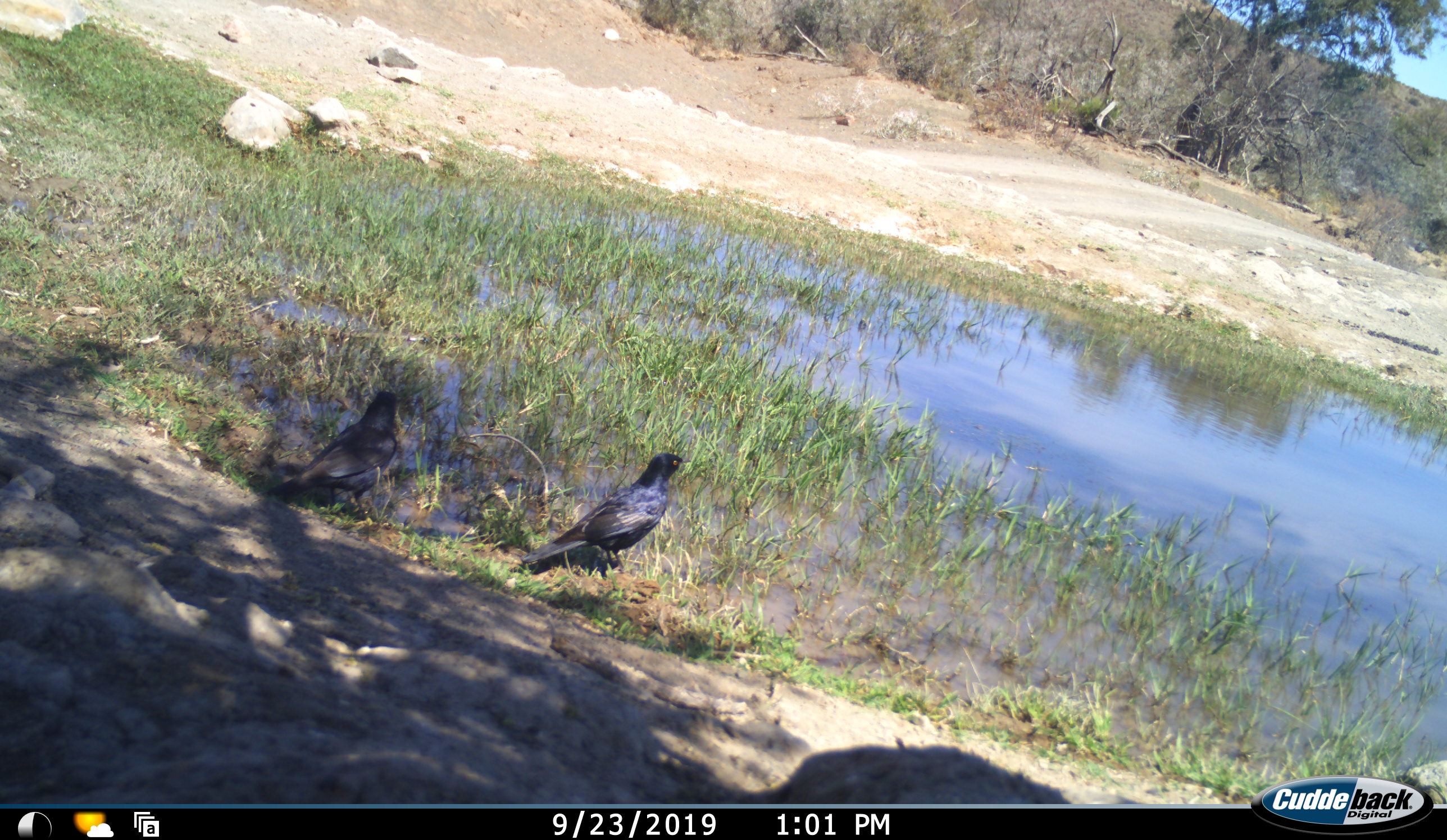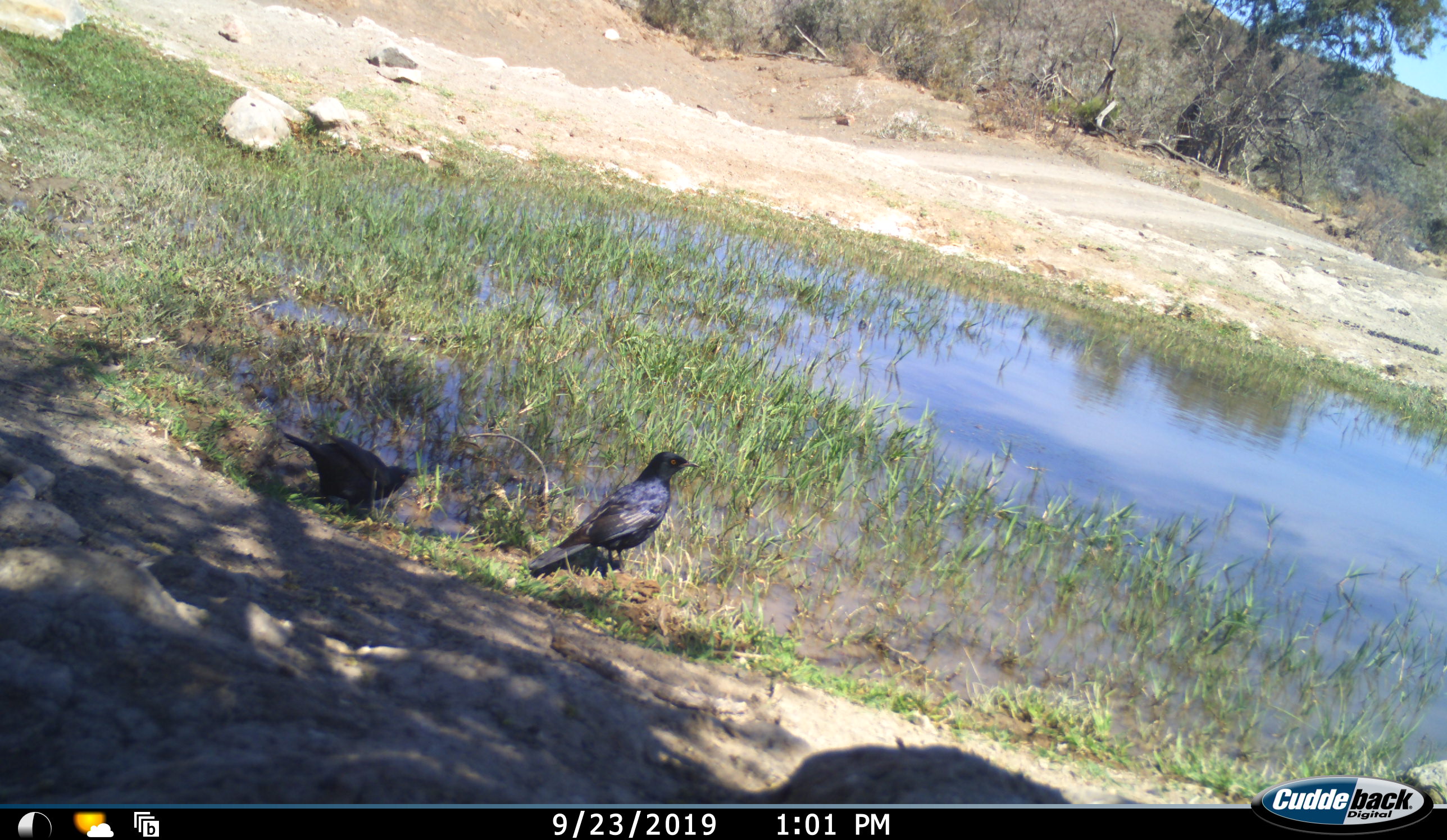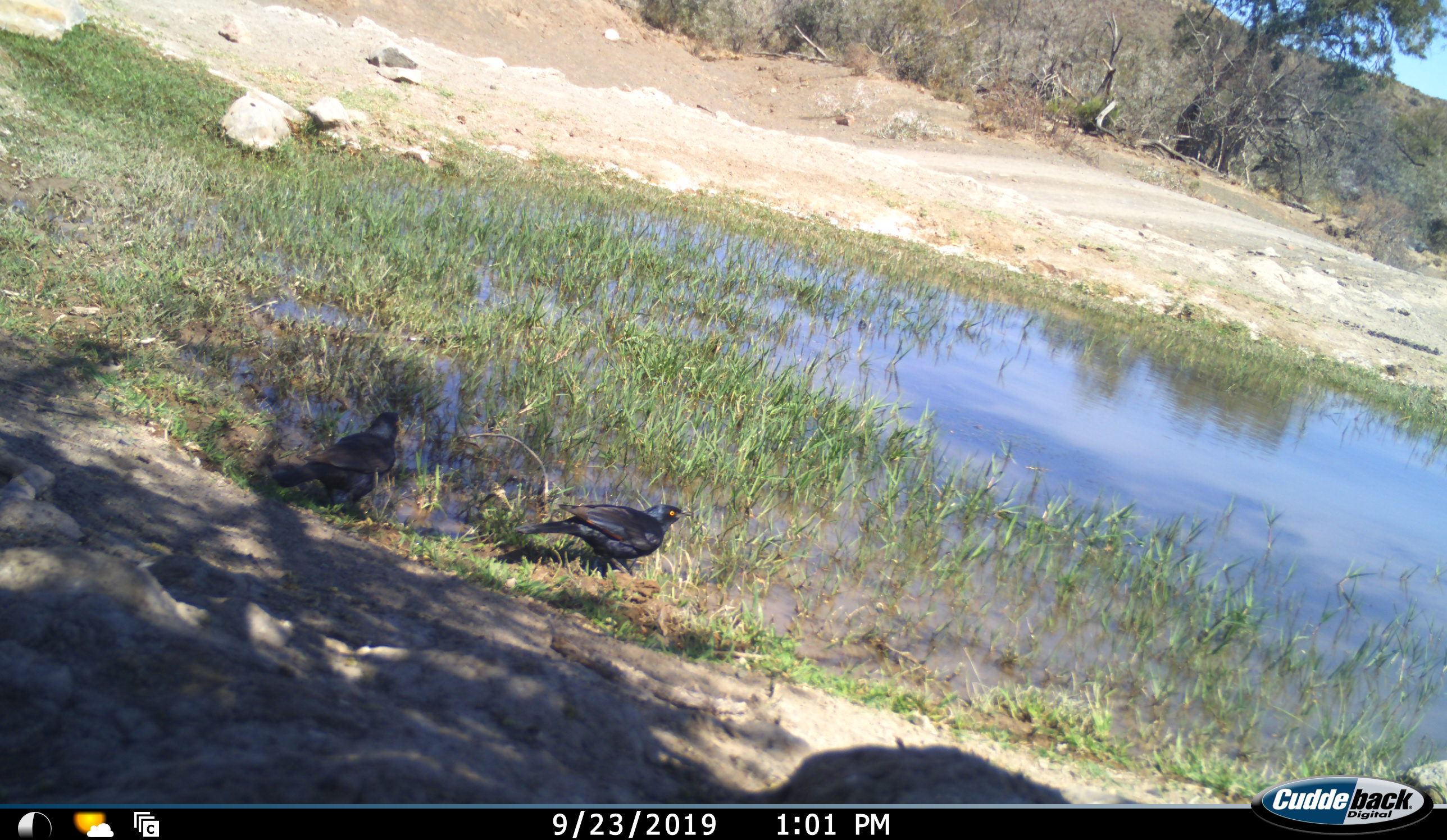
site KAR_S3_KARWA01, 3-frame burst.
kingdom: Animalia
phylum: Chordata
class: Aves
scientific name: Aves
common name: bird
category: birdother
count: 2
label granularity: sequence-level